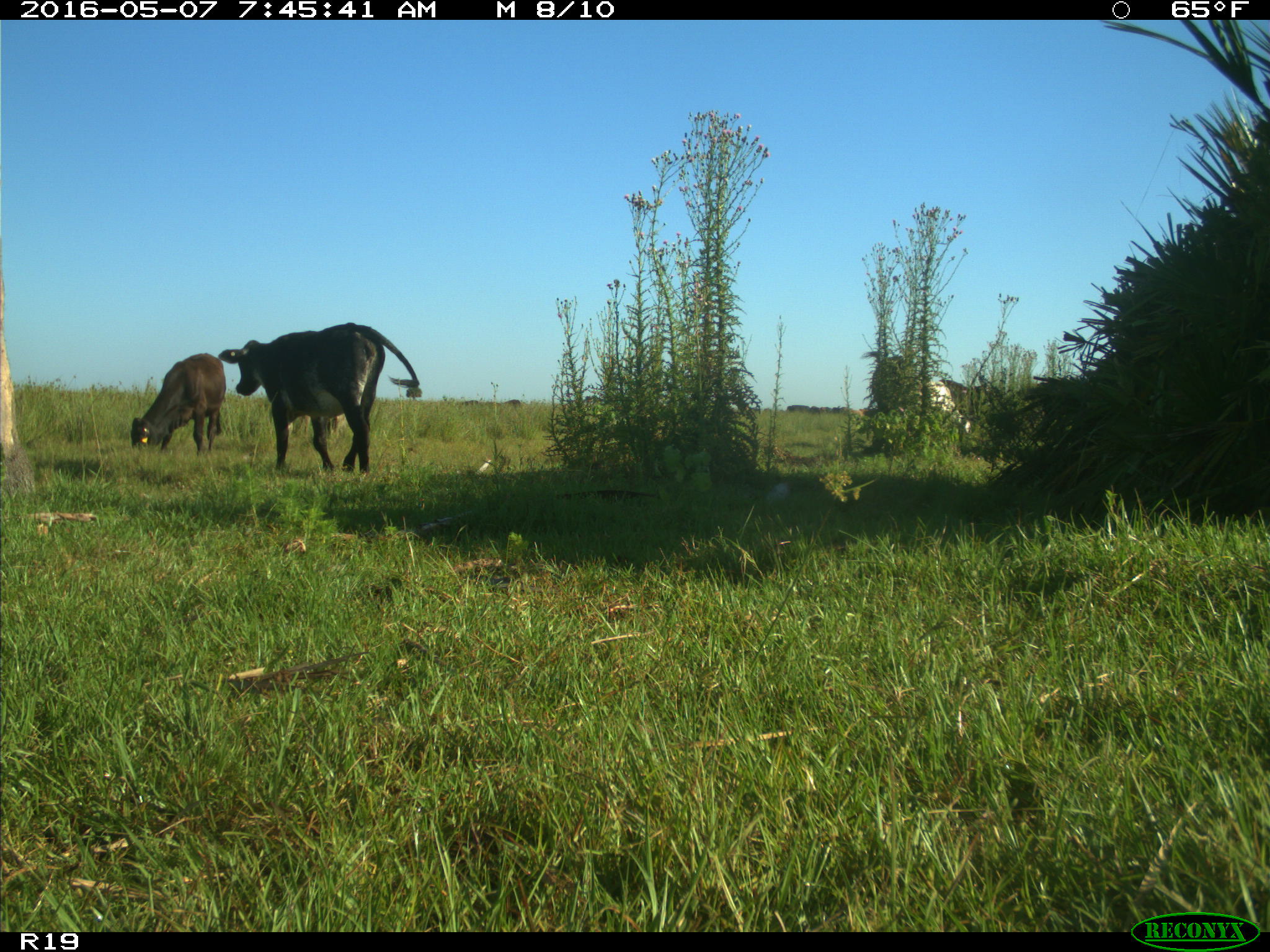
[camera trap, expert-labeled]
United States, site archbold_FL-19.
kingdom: Animalia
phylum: Chordata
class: Mammalia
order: Artiodactyla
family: Bovidae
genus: Bos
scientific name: Bos taurus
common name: domestic cow